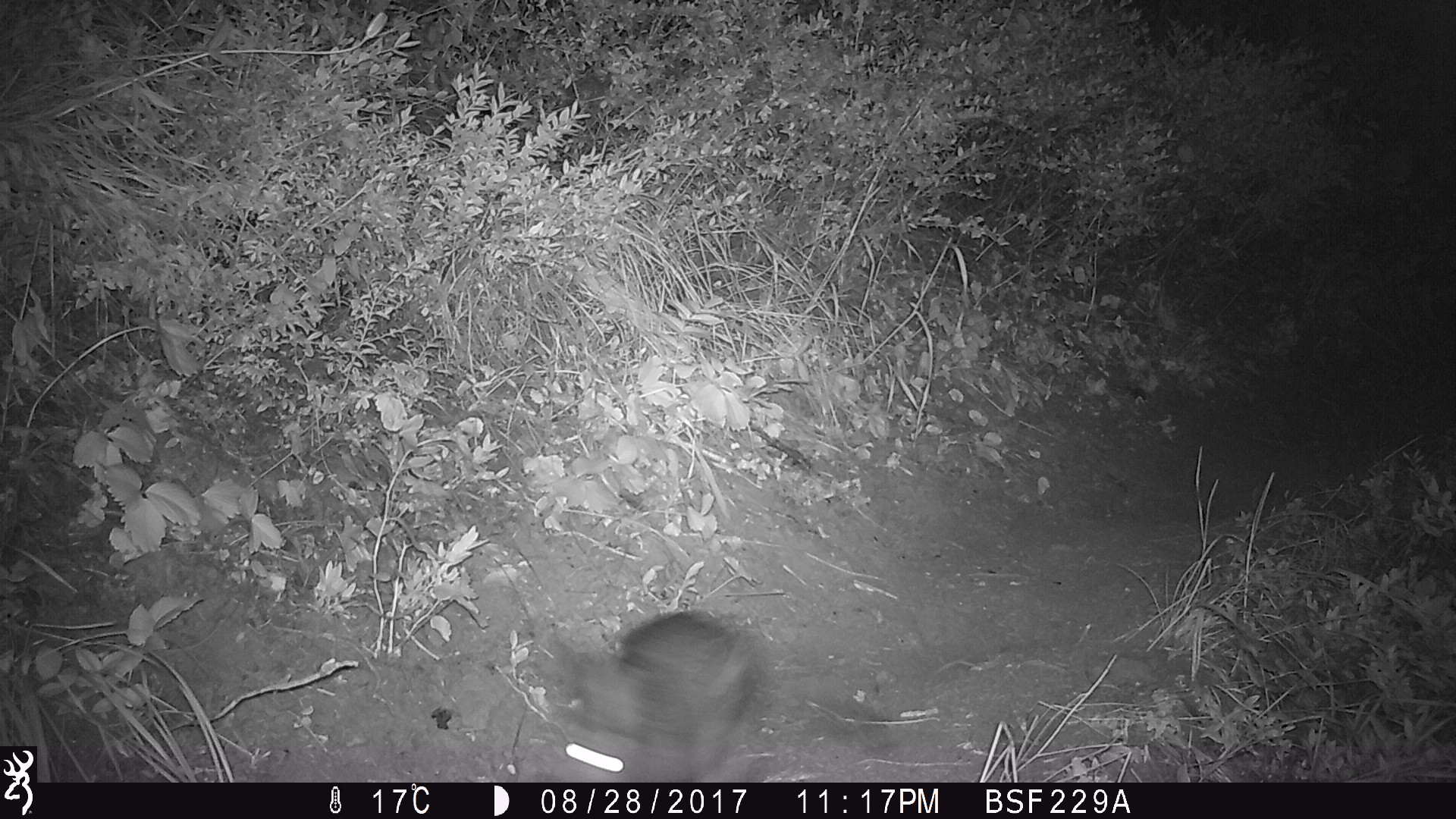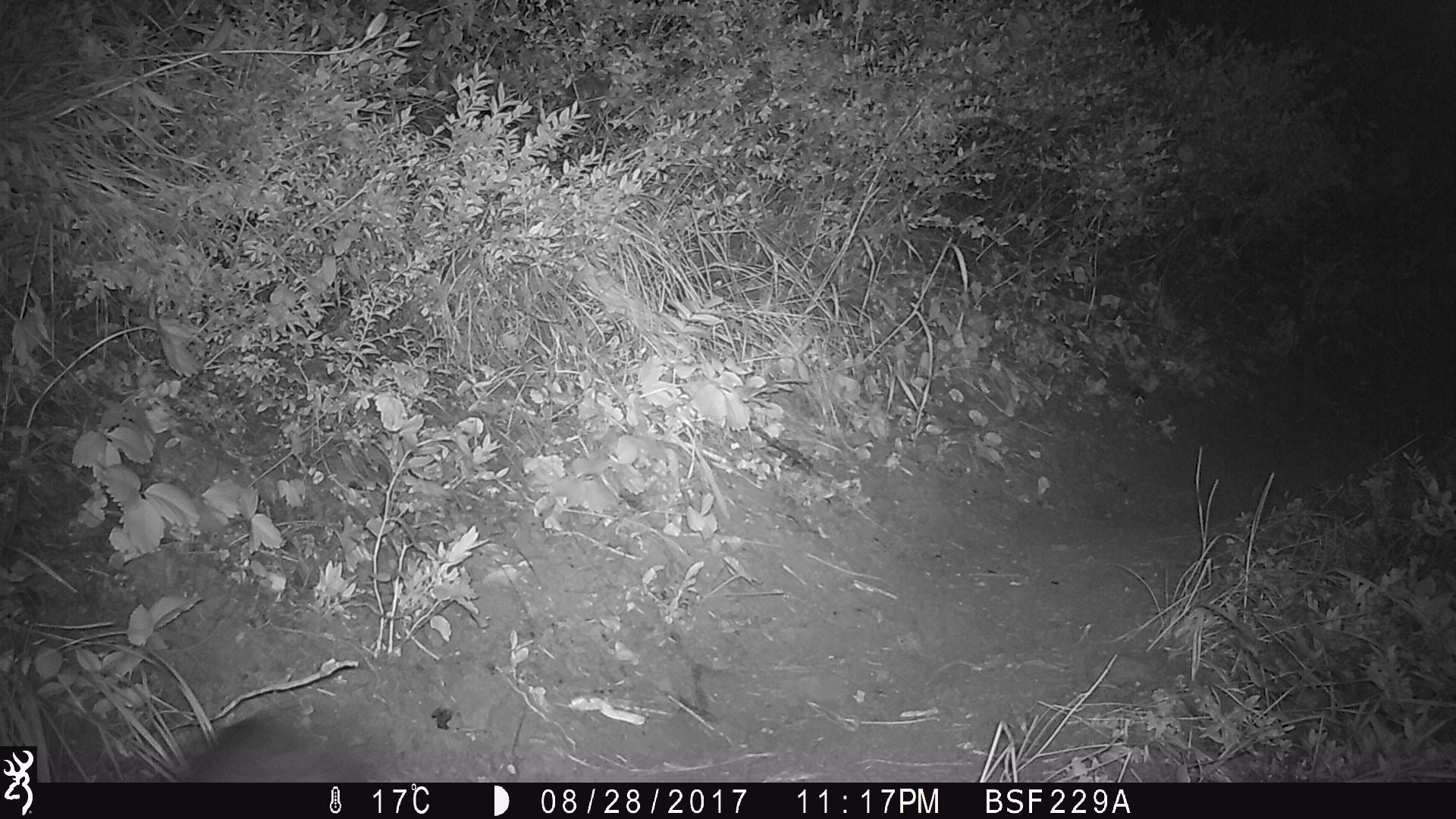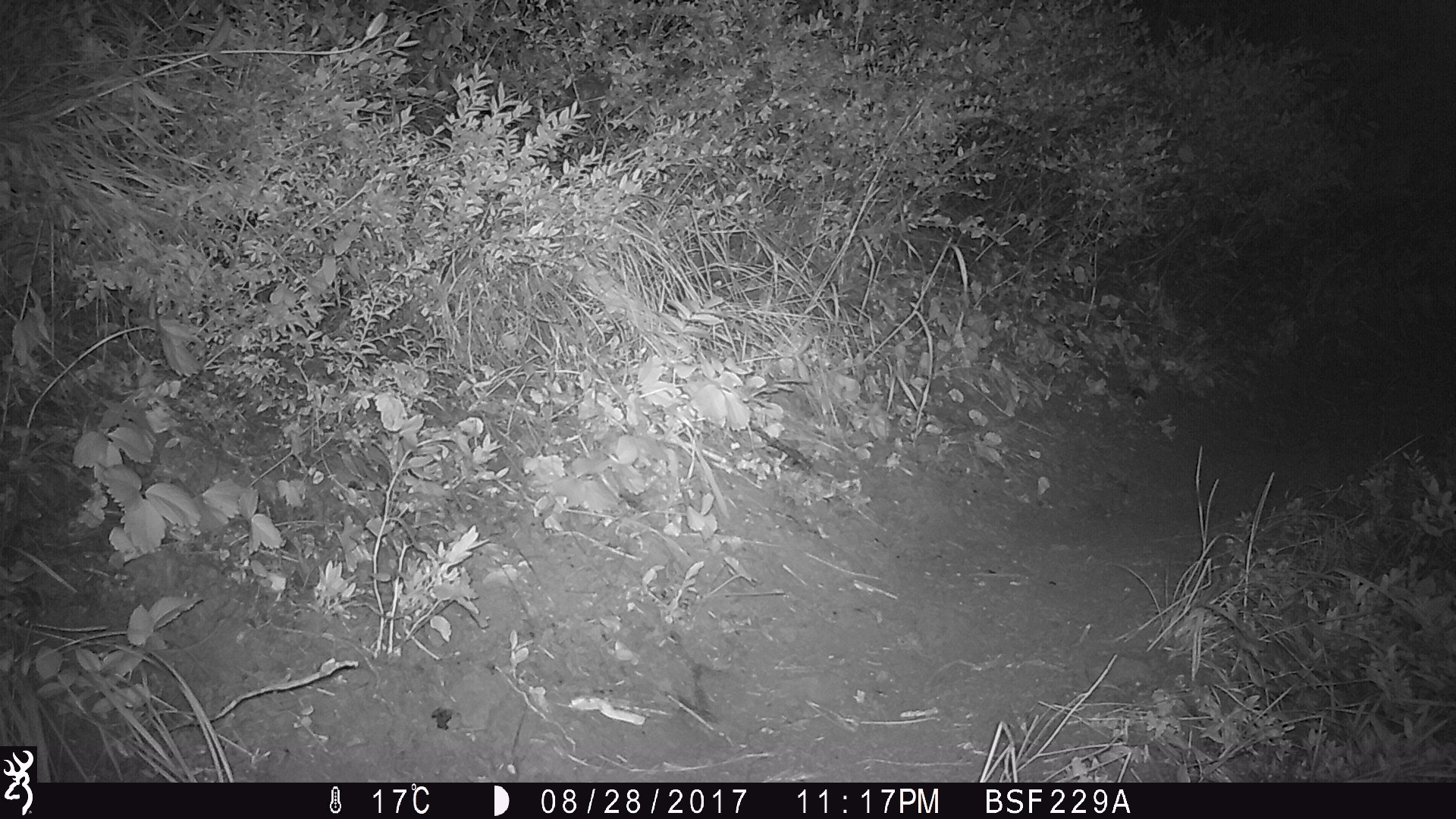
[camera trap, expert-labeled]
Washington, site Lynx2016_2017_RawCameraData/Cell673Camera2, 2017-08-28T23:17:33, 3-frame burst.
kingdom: Animalia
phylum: Chordata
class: Mammalia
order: Lagomorpha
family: Leporidae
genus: Lepus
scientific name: Lepus americanus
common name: snowshoe hare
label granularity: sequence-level